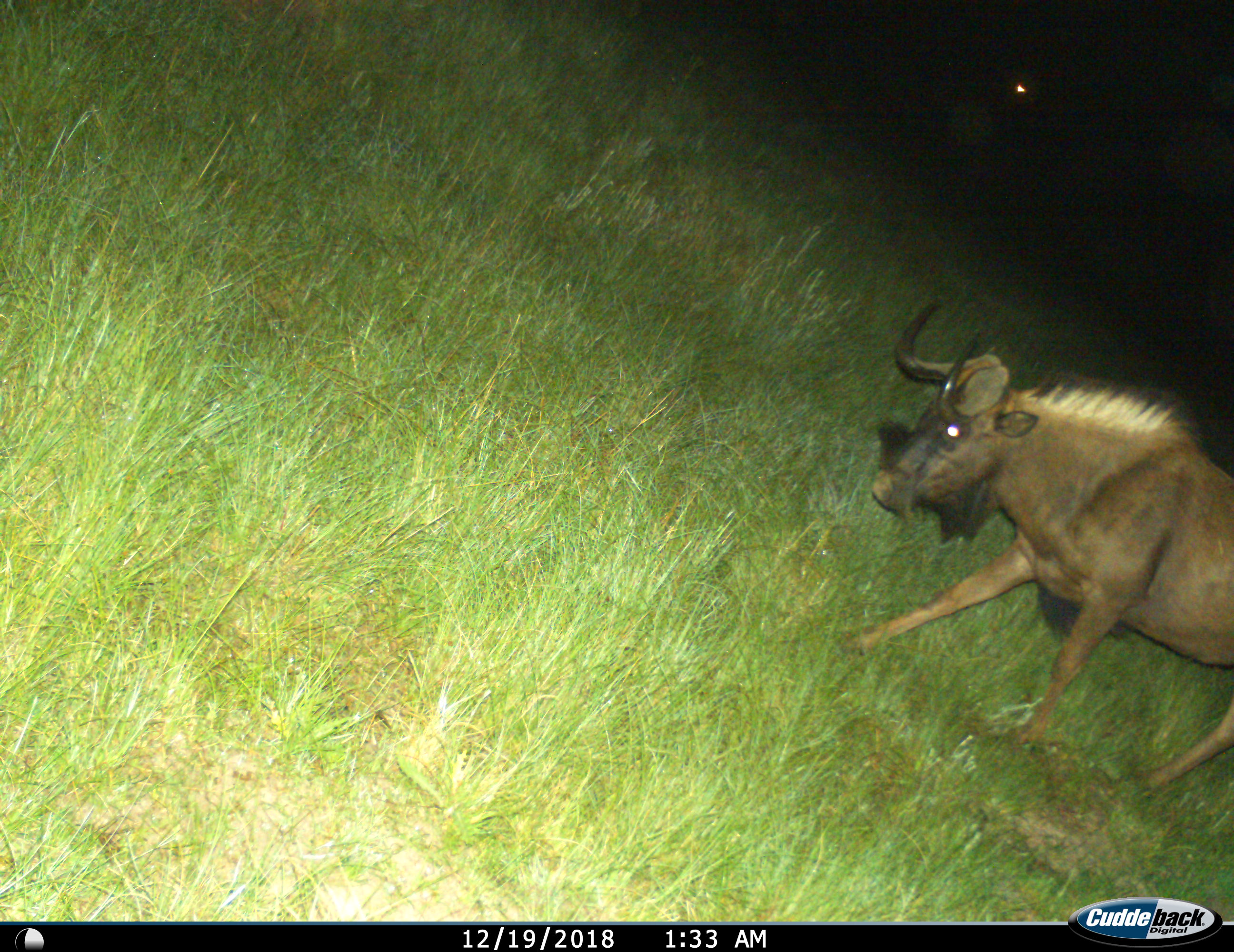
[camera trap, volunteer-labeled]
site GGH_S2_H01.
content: unidentified animal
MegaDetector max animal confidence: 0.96